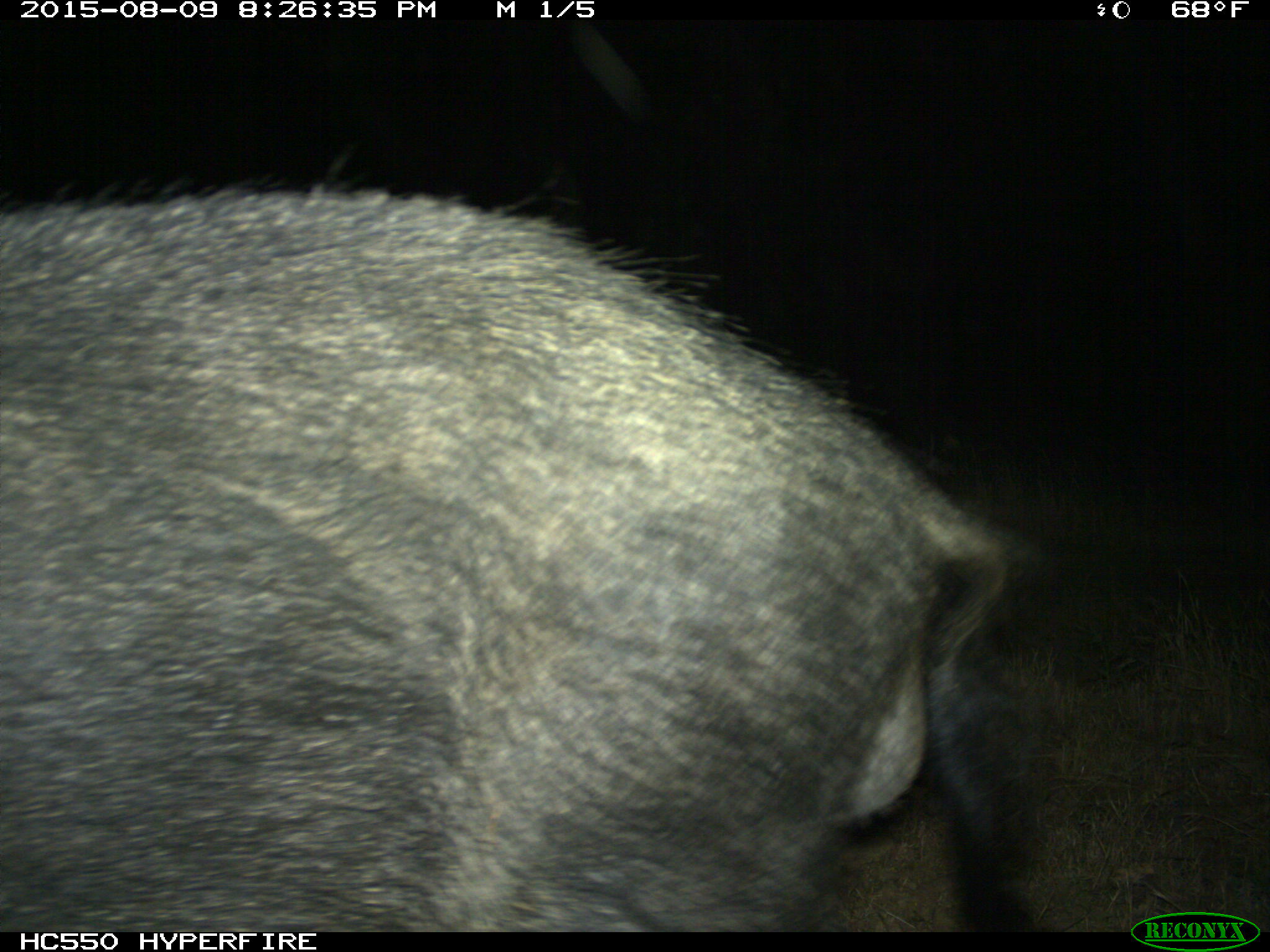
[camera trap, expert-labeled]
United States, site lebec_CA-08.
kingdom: Animalia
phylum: Chordata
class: Mammalia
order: Artiodactyla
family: Suidae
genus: Sus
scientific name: Sus scrofa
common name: wild boar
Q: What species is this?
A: Sus scrofa (wild boar).